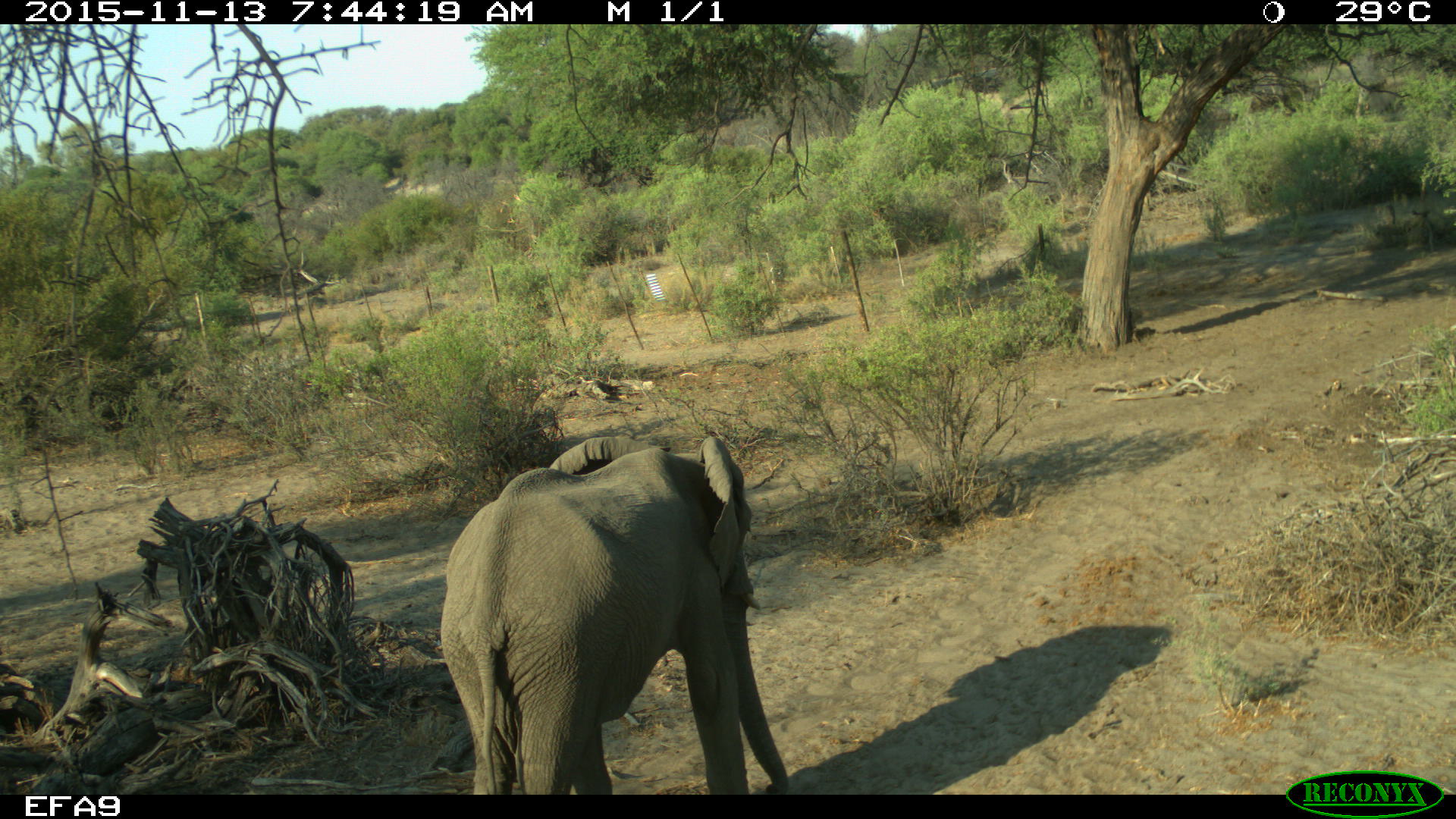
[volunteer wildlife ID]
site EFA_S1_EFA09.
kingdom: Animalia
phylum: Chordata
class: Mammalia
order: Proboscidea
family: Elephantidae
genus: Loxodonta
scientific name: Loxodonta africana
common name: african bush elephant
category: elephant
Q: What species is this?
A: Elephant (african bush elephant) (Loxodonta africana).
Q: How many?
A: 1.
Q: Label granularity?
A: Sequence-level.